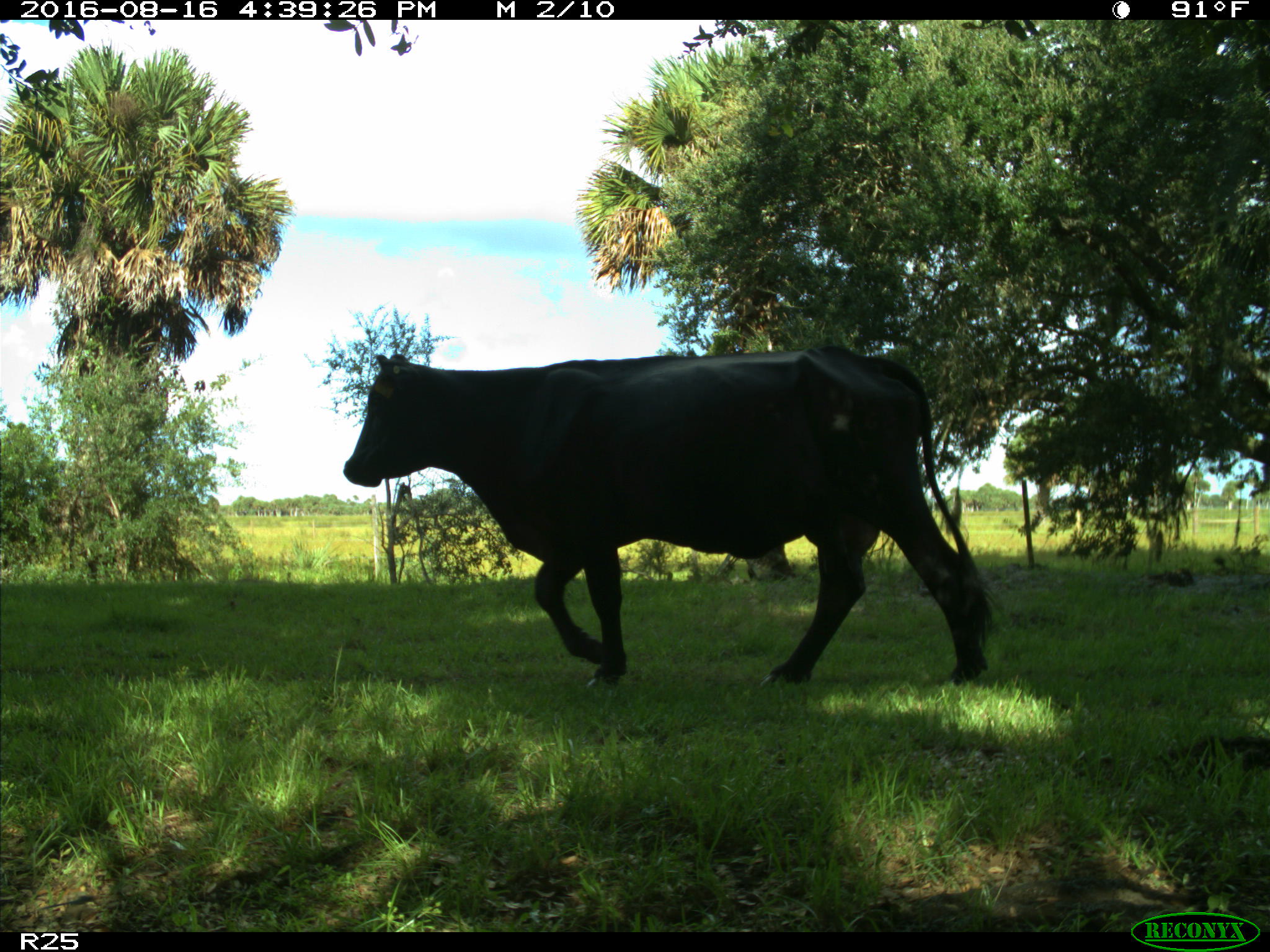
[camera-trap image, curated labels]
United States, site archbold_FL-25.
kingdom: Animalia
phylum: Chordata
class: Mammalia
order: Artiodactyla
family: Bovidae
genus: Bos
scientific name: Bos taurus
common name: domestic cow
Bos taurus (domestic cow).